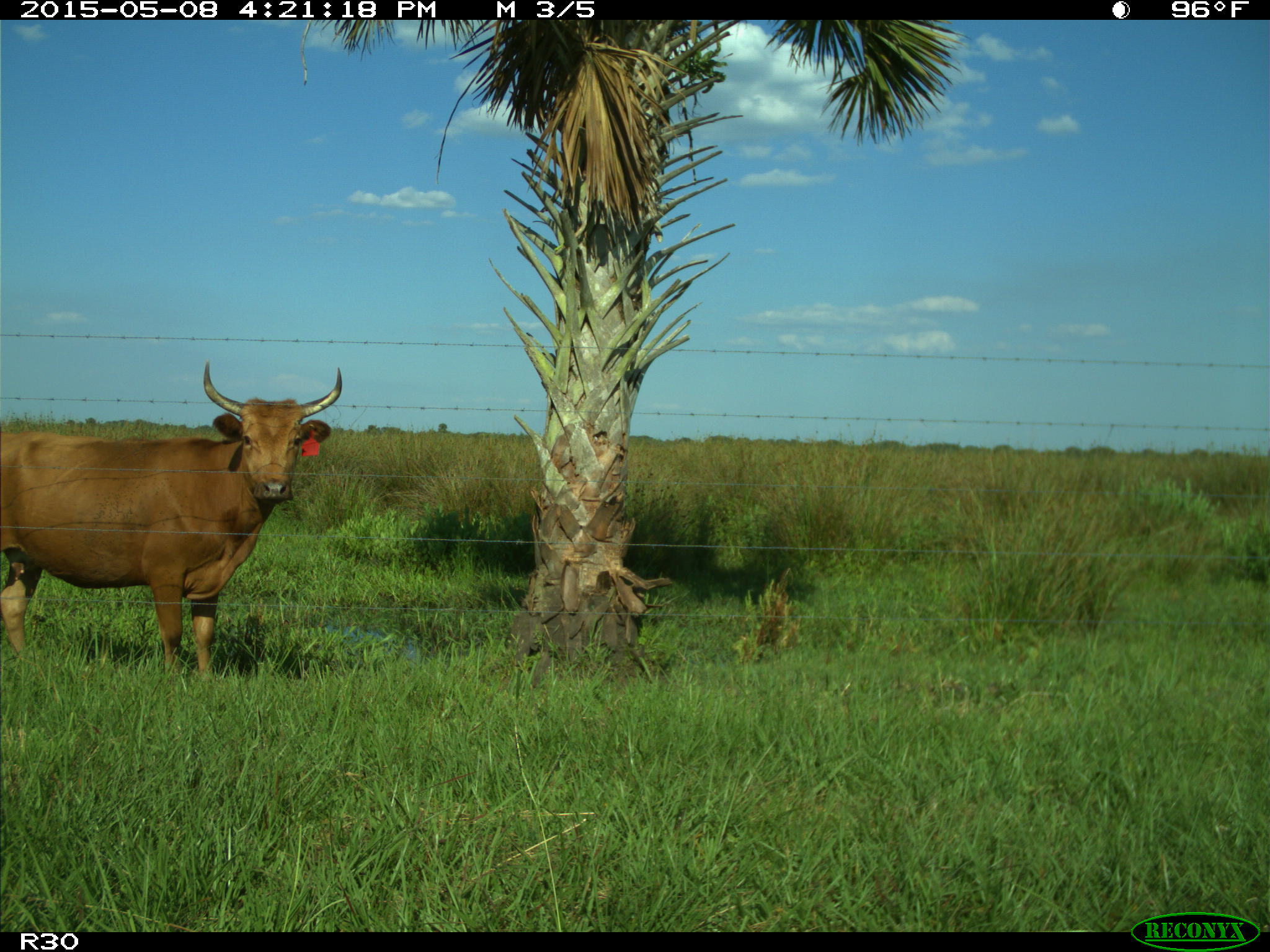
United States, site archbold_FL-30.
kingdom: Animalia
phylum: Chordata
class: Mammalia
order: Artiodactyla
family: Bovidae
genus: Bos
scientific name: Bos taurus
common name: domestic cow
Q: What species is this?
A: Bos taurus (domestic cow).